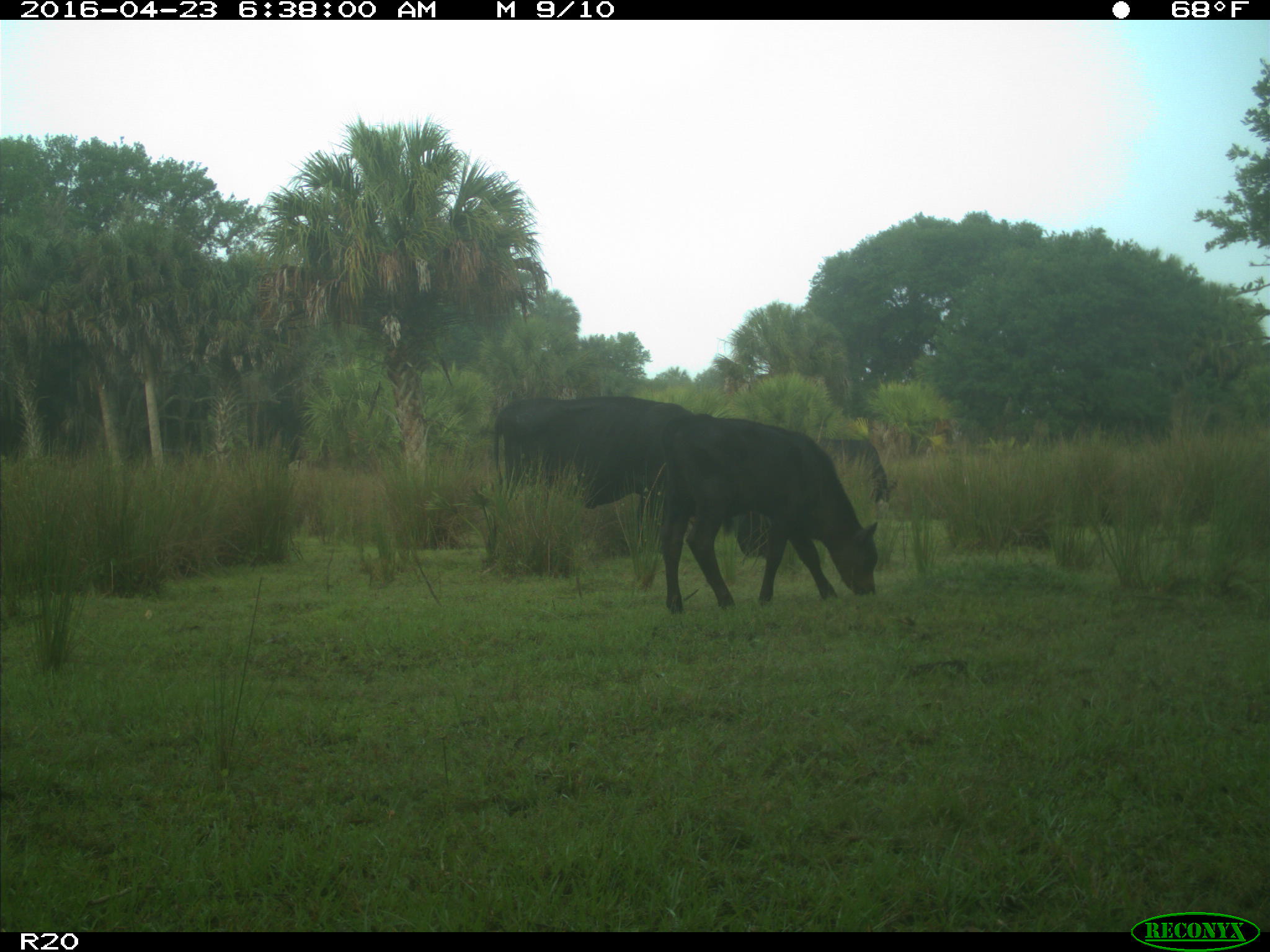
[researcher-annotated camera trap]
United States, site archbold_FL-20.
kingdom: Animalia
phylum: Chordata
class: Mammalia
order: Artiodactyla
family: Bovidae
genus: Bos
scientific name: Bos taurus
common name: domestic cow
Bos taurus (domestic cow).